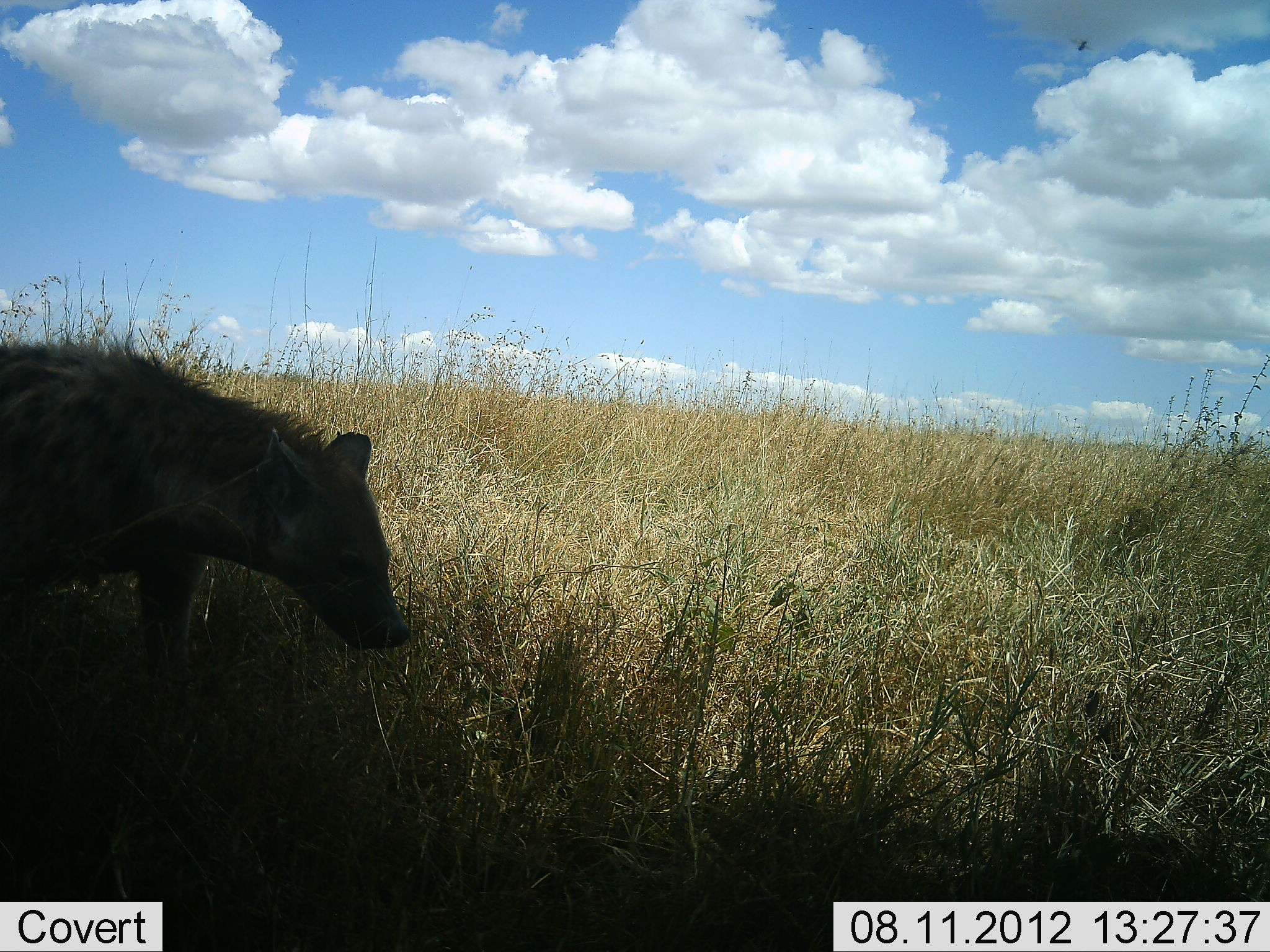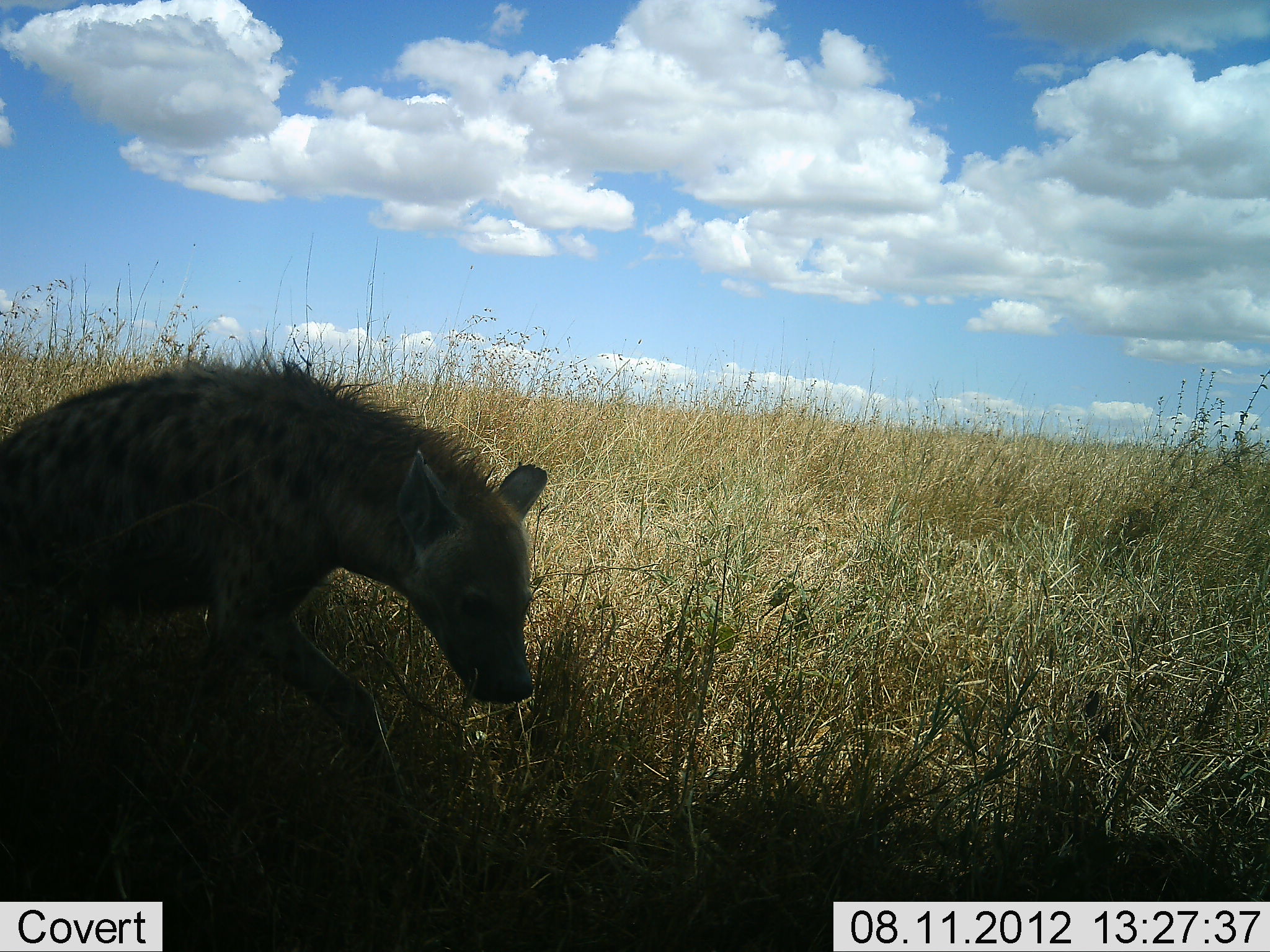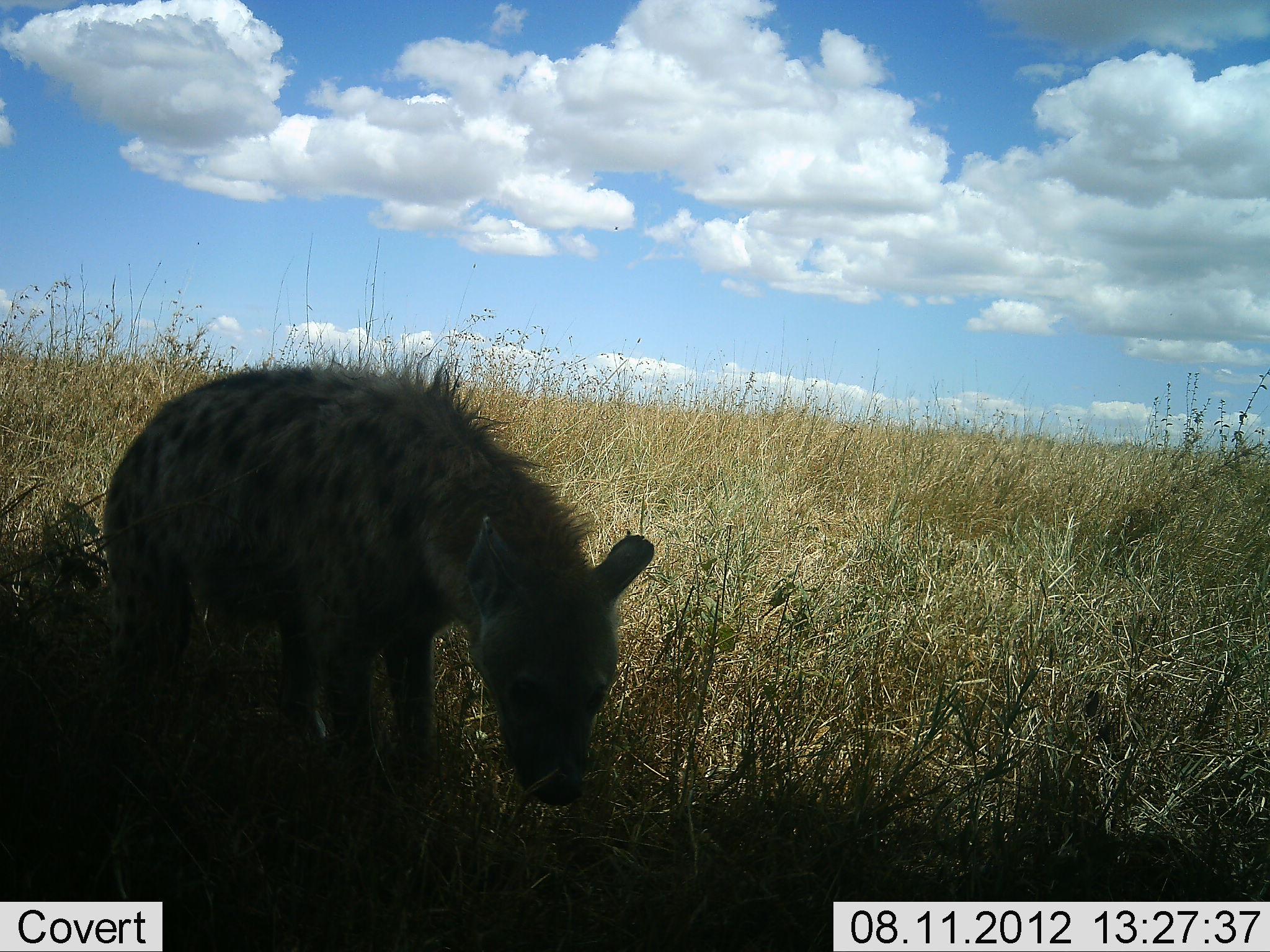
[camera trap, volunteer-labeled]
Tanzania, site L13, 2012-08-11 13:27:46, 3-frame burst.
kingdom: Animalia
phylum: Chordata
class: Mammalia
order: Carnivora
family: Hyaenidae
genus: Crocuta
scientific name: Crocuta crocuta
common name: spotted hyena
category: hyenaspotted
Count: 1.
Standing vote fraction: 0%.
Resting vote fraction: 0%.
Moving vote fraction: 100%.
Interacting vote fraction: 0%.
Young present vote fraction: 0%.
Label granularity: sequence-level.